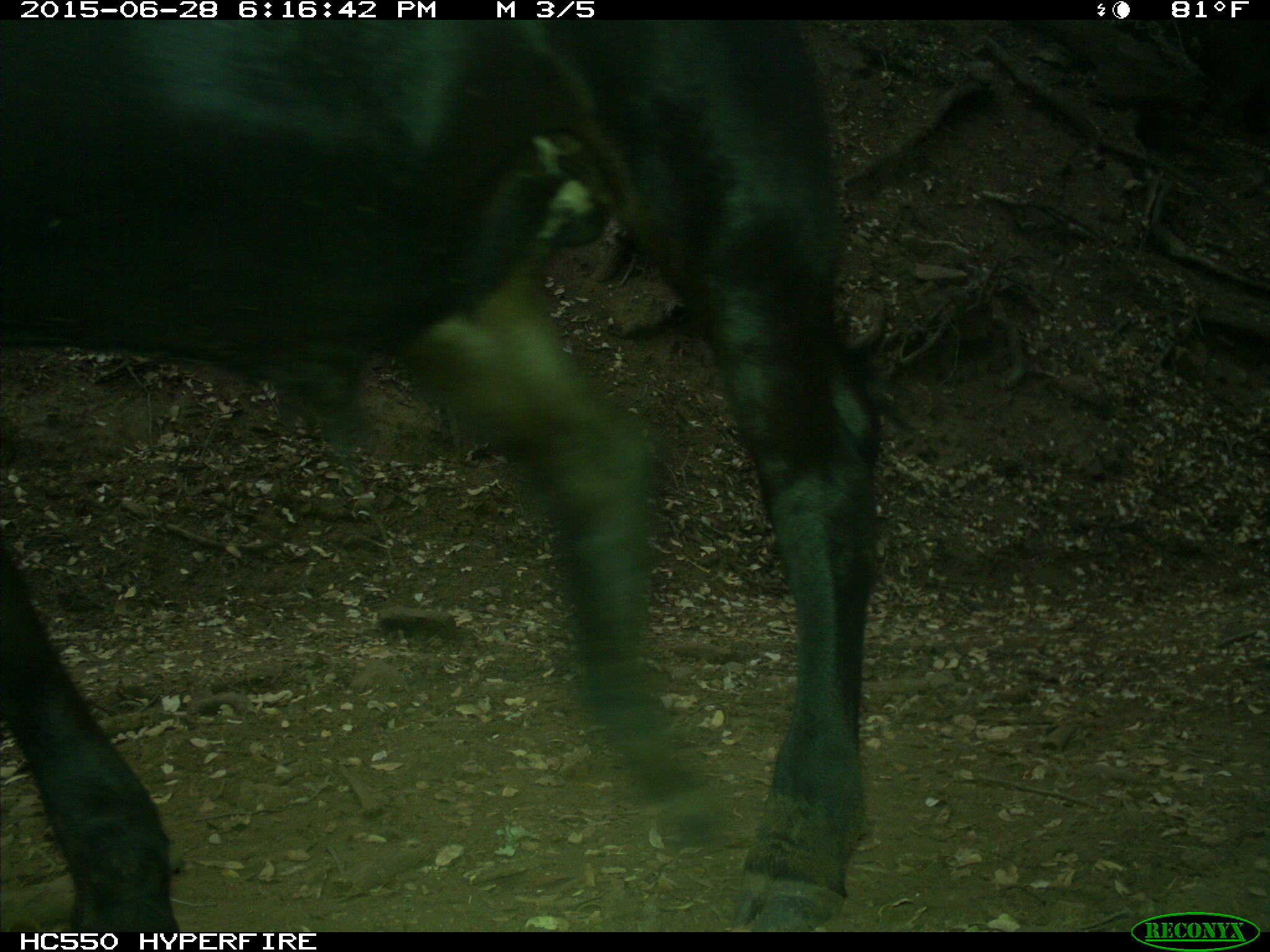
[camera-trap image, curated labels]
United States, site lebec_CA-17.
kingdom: Animalia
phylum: Chordata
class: Mammalia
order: Artiodactyla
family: Bovidae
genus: Bos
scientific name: Bos taurus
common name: domestic cow